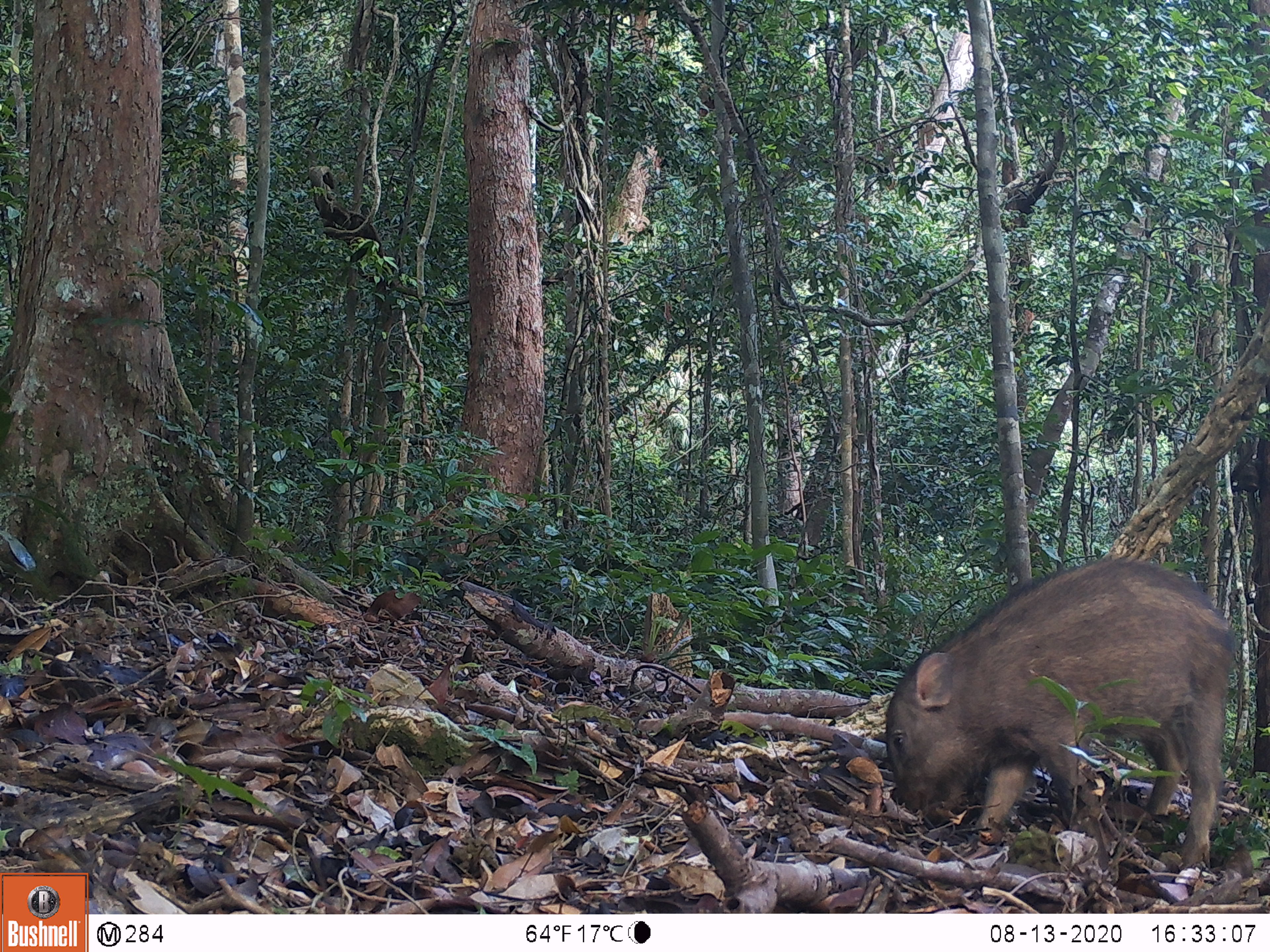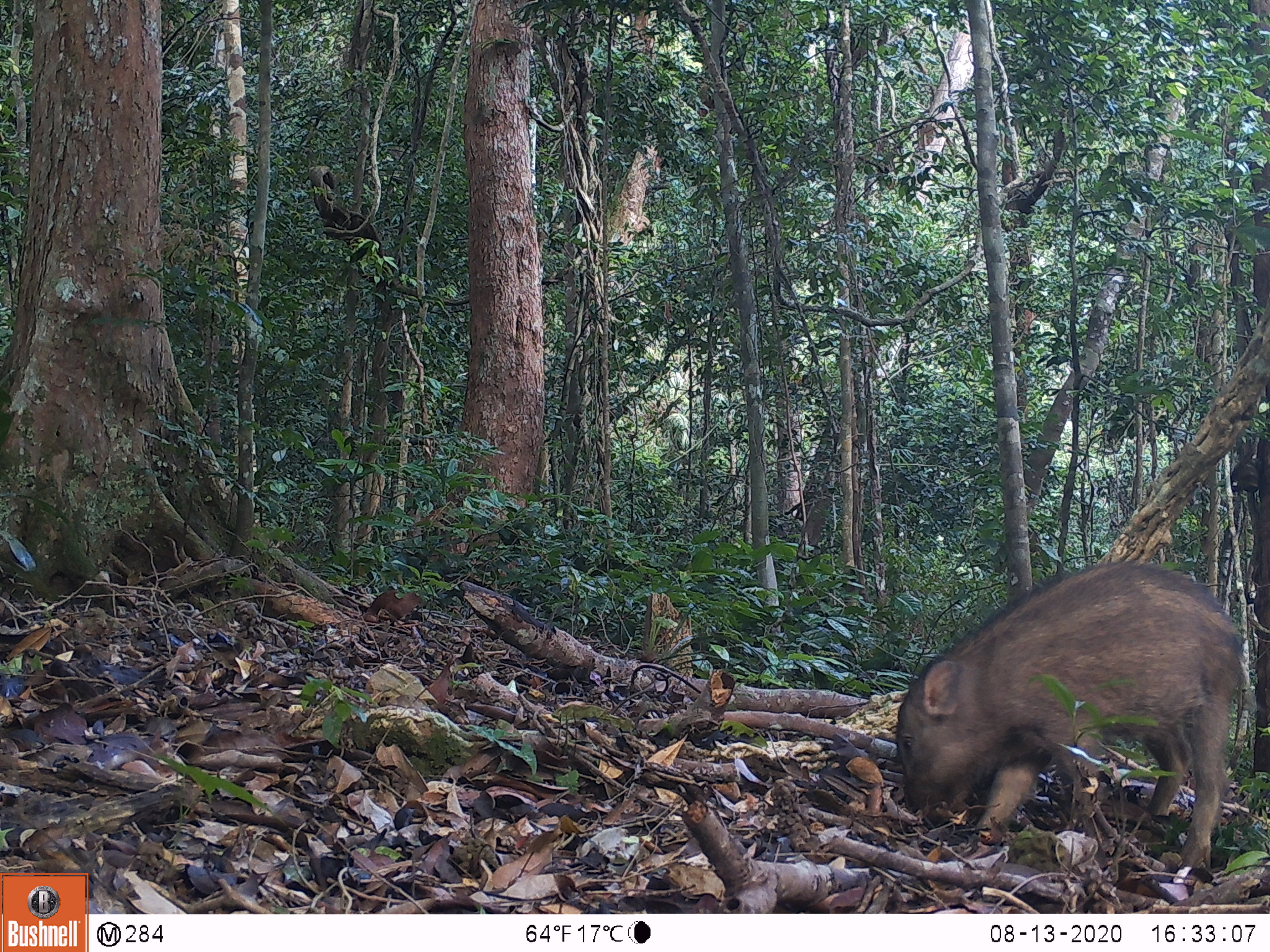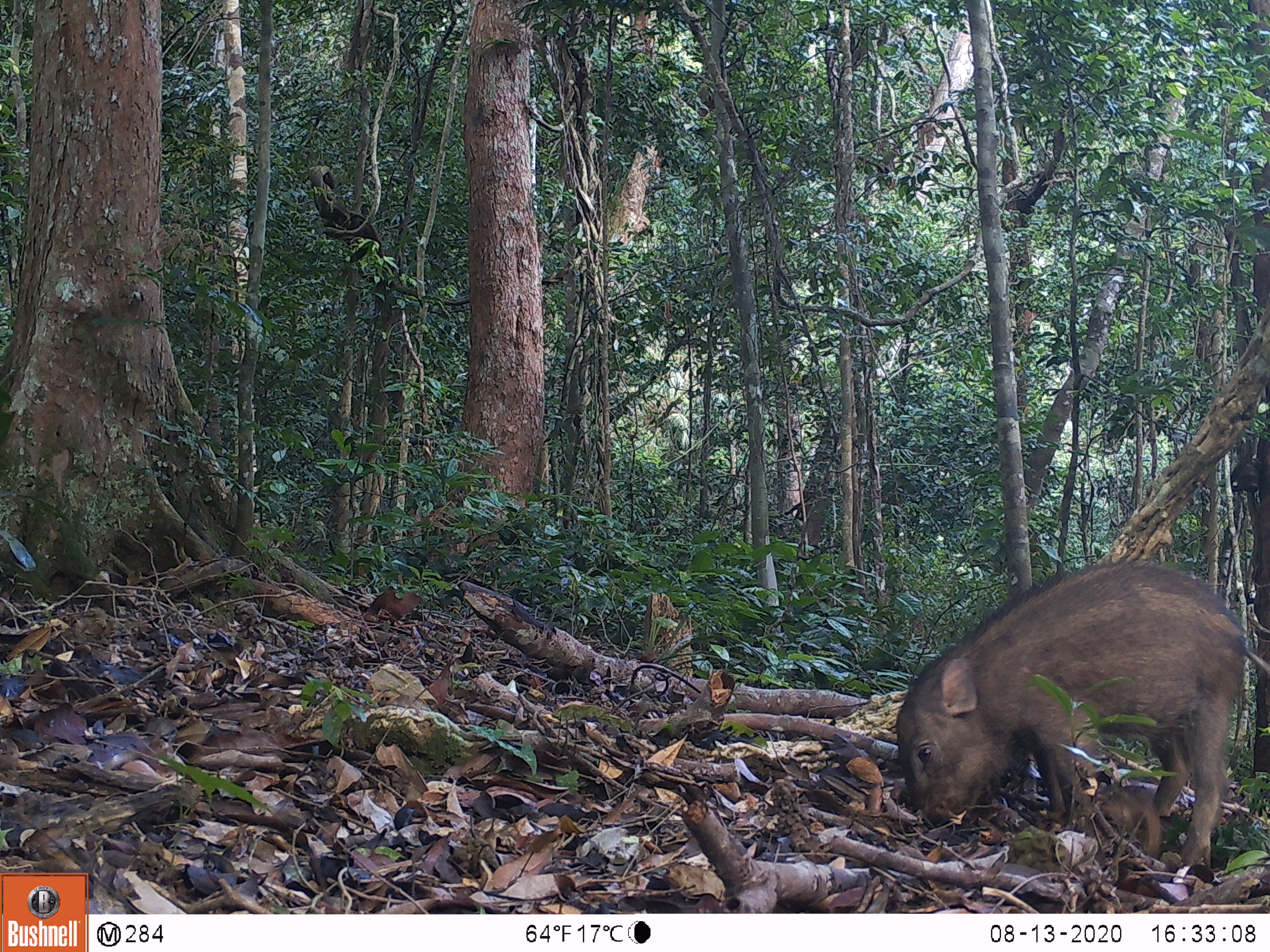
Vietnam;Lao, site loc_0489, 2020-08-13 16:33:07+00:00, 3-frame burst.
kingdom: Animalia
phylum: Chordata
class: Mammalia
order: Artiodactyla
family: Suidae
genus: Sus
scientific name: Sus scrofa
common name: eurasian wild pig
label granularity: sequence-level